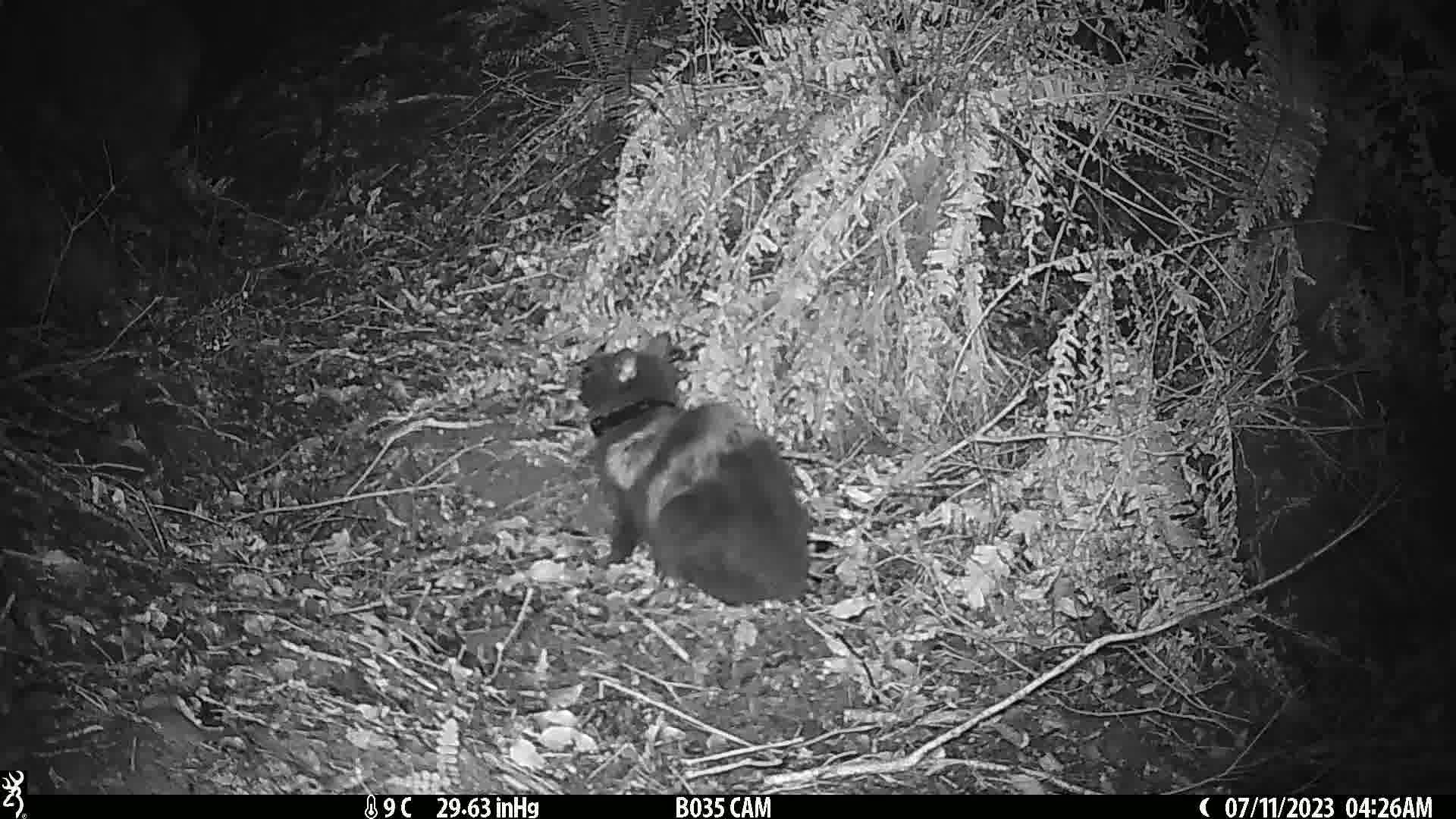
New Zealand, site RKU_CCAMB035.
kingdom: Animalia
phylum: Chordata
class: Mammalia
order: Carnivora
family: Felidae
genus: Felis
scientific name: Felis catus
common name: domestic cat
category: cat